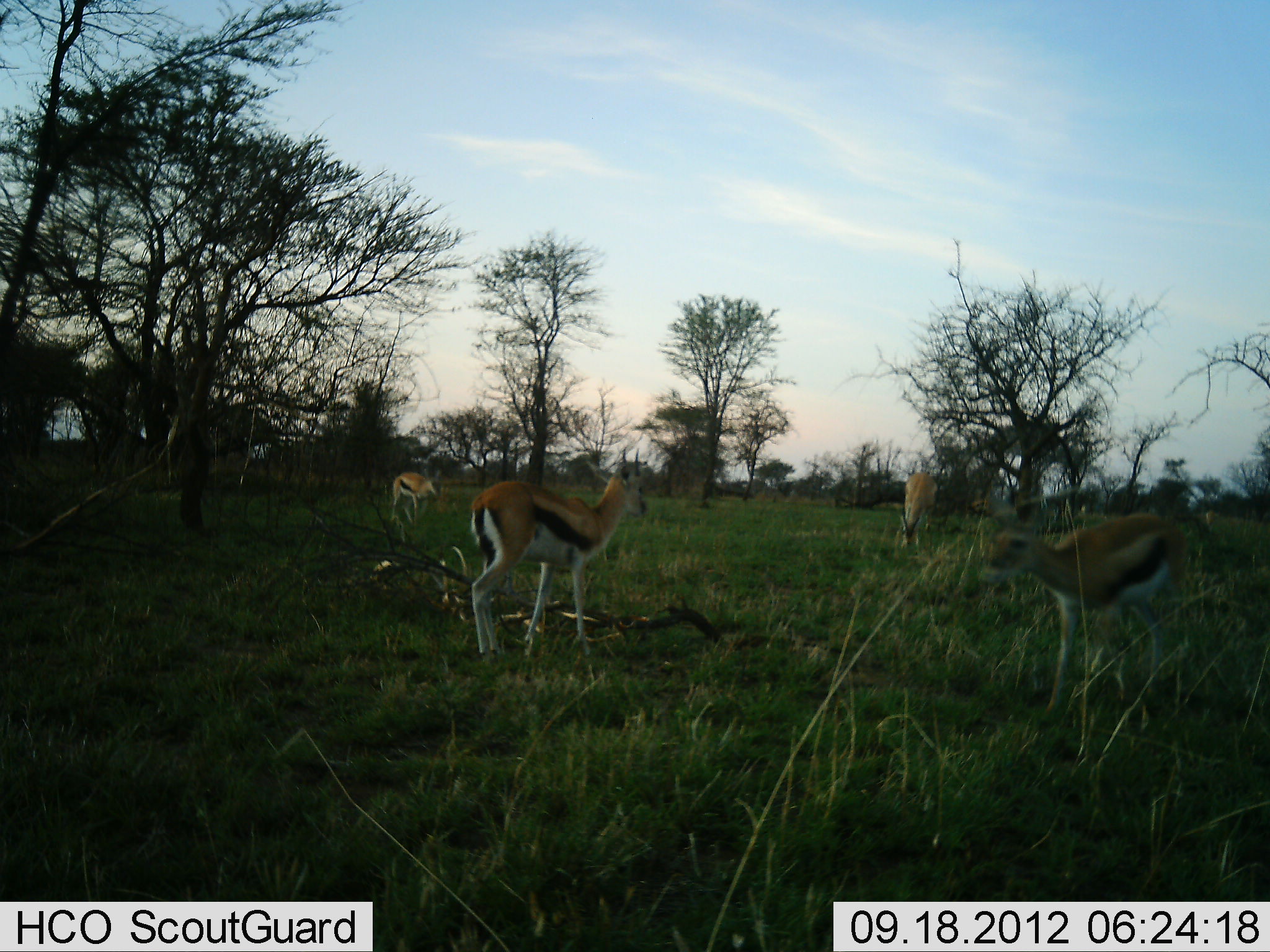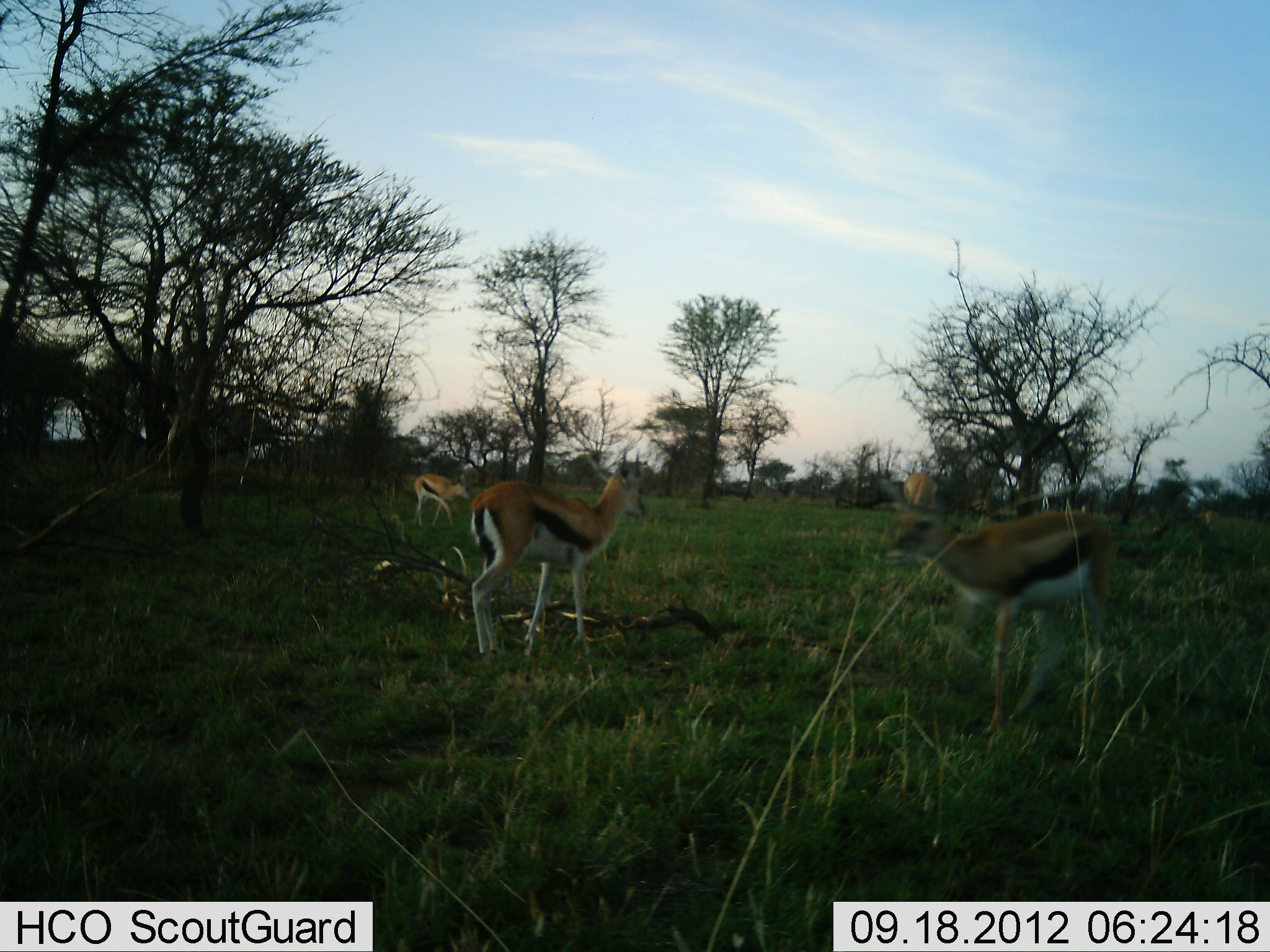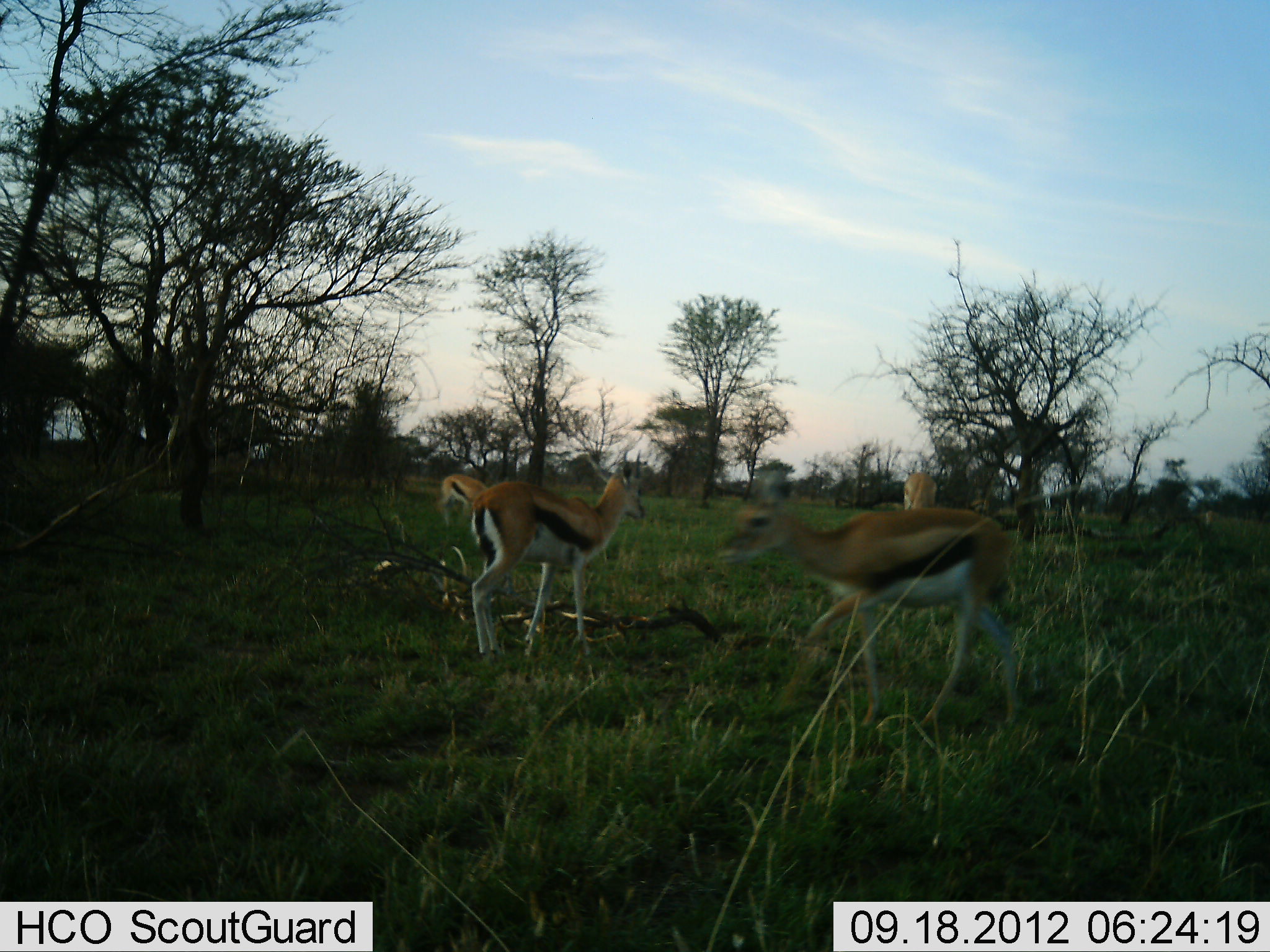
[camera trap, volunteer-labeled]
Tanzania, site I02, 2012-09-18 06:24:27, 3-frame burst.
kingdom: Animalia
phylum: Chordata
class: Mammalia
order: Artiodactyla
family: Bovidae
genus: Eudorcas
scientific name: Eudorcas thomsonii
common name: thomson's gazelle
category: gazellethomsons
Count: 4.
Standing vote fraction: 60%.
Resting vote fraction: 0%.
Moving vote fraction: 70%.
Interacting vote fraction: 10%.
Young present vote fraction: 0%.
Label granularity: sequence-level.